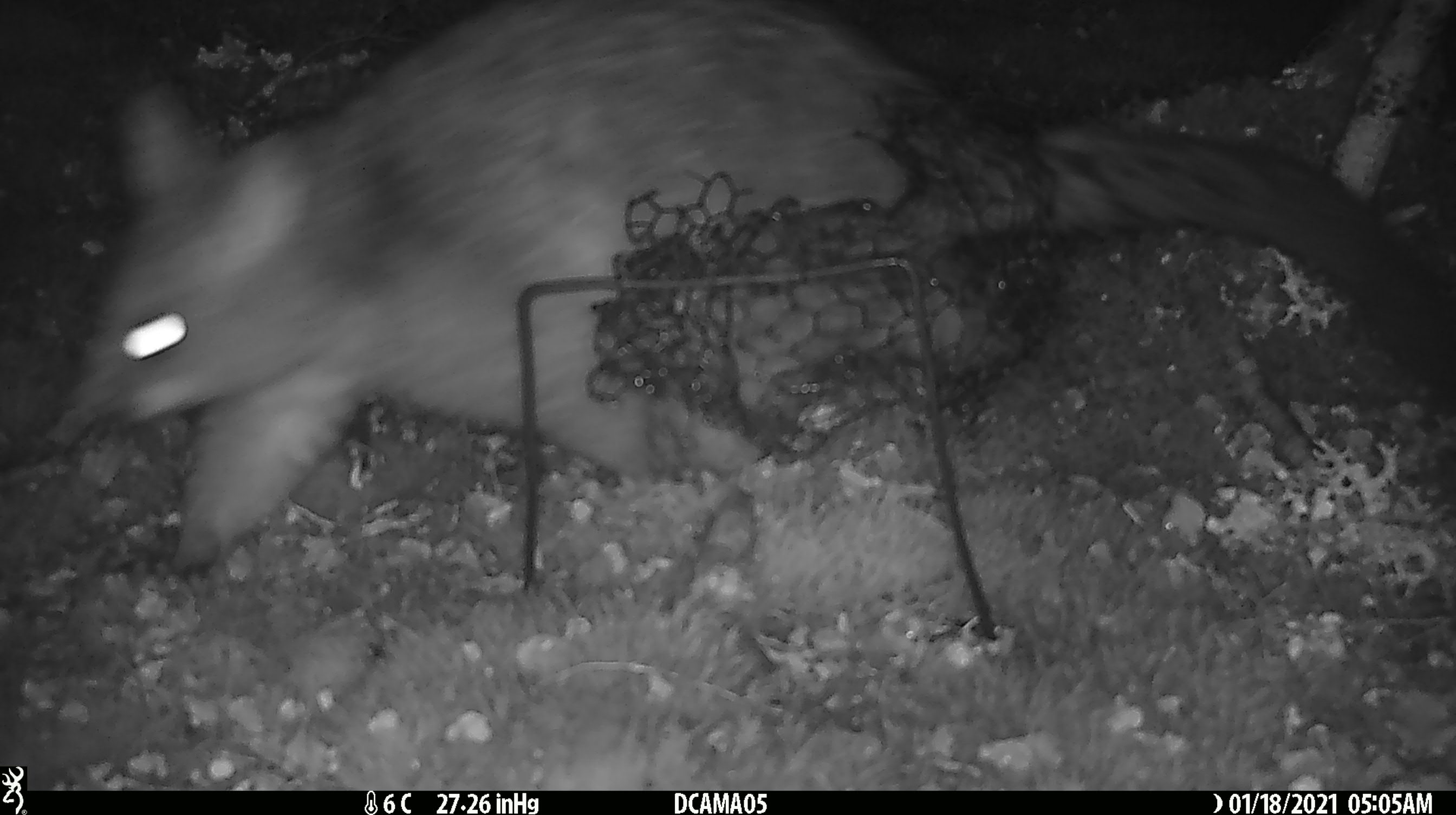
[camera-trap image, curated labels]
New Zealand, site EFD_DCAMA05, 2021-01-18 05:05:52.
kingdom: Animalia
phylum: Chordata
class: Mammalia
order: Diprotodontia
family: Phalangeridae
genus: Trichosurus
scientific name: Trichosurus vulpecula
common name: common brushtail possum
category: possum